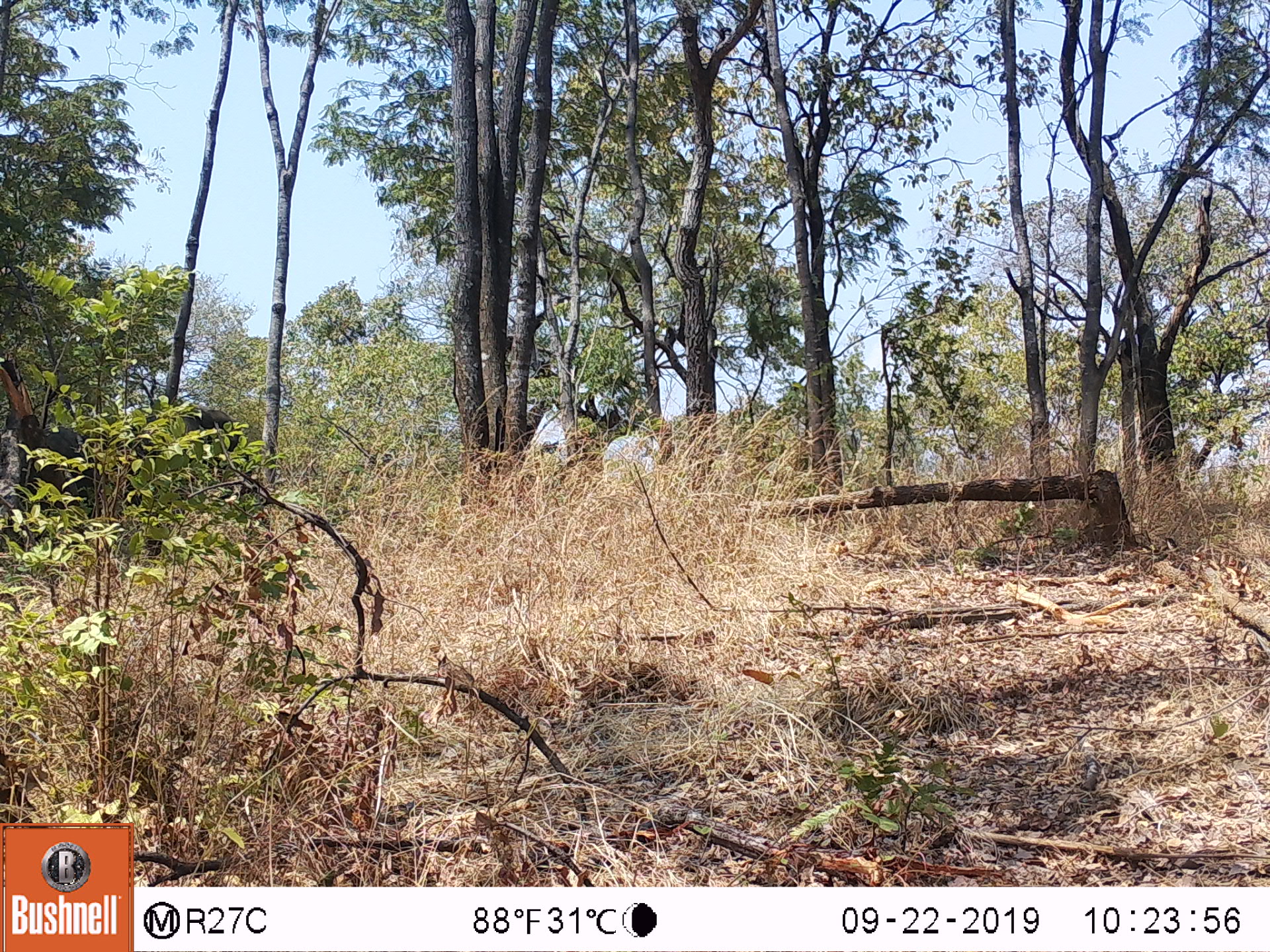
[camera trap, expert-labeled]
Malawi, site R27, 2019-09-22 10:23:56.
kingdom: Animalia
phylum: Chordata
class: Mammalia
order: Proboscidea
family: Elephantidae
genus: Loxodonta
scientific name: Loxodonta africana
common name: african savanna elephant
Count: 1.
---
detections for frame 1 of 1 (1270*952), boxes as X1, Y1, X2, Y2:
african savanna elephant: 44, 399, 257, 553